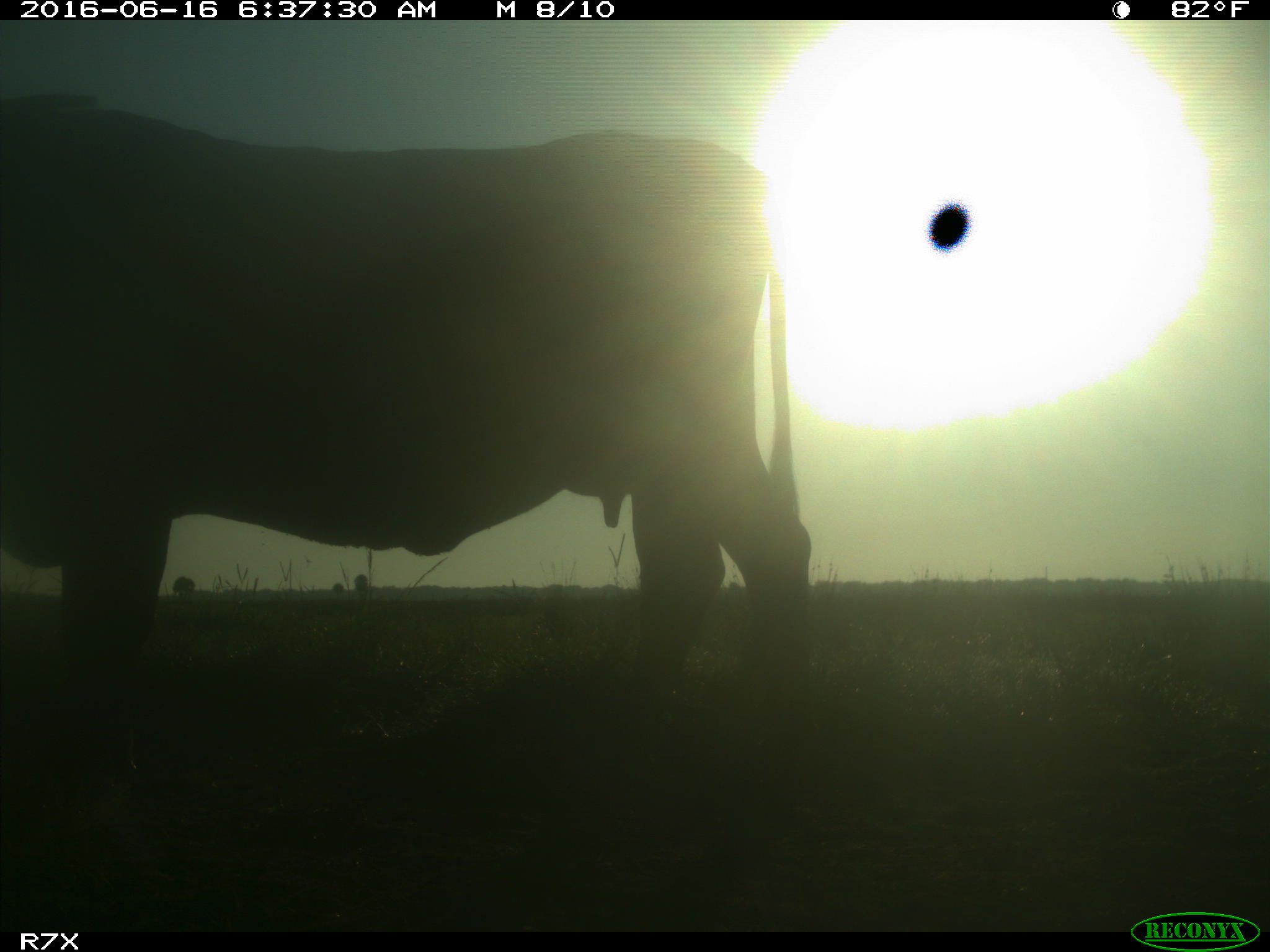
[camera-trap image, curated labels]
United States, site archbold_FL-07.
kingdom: Animalia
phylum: Chordata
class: Mammalia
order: Artiodactyla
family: Bovidae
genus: Bos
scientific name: Bos taurus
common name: domestic cow